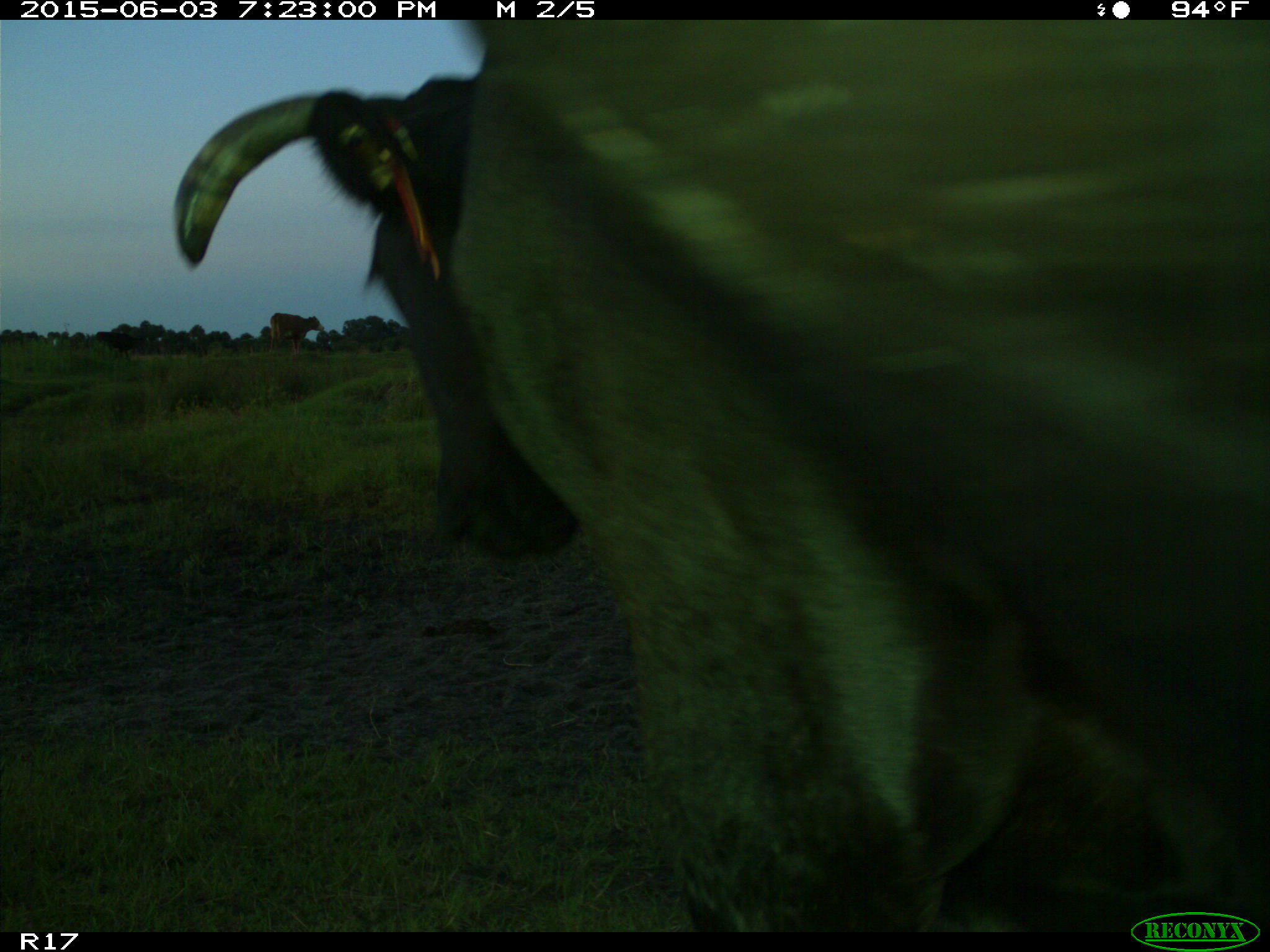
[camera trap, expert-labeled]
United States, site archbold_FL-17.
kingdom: Animalia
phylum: Chordata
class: Mammalia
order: Artiodactyla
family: Bovidae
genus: Bos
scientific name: Bos taurus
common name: domestic cow